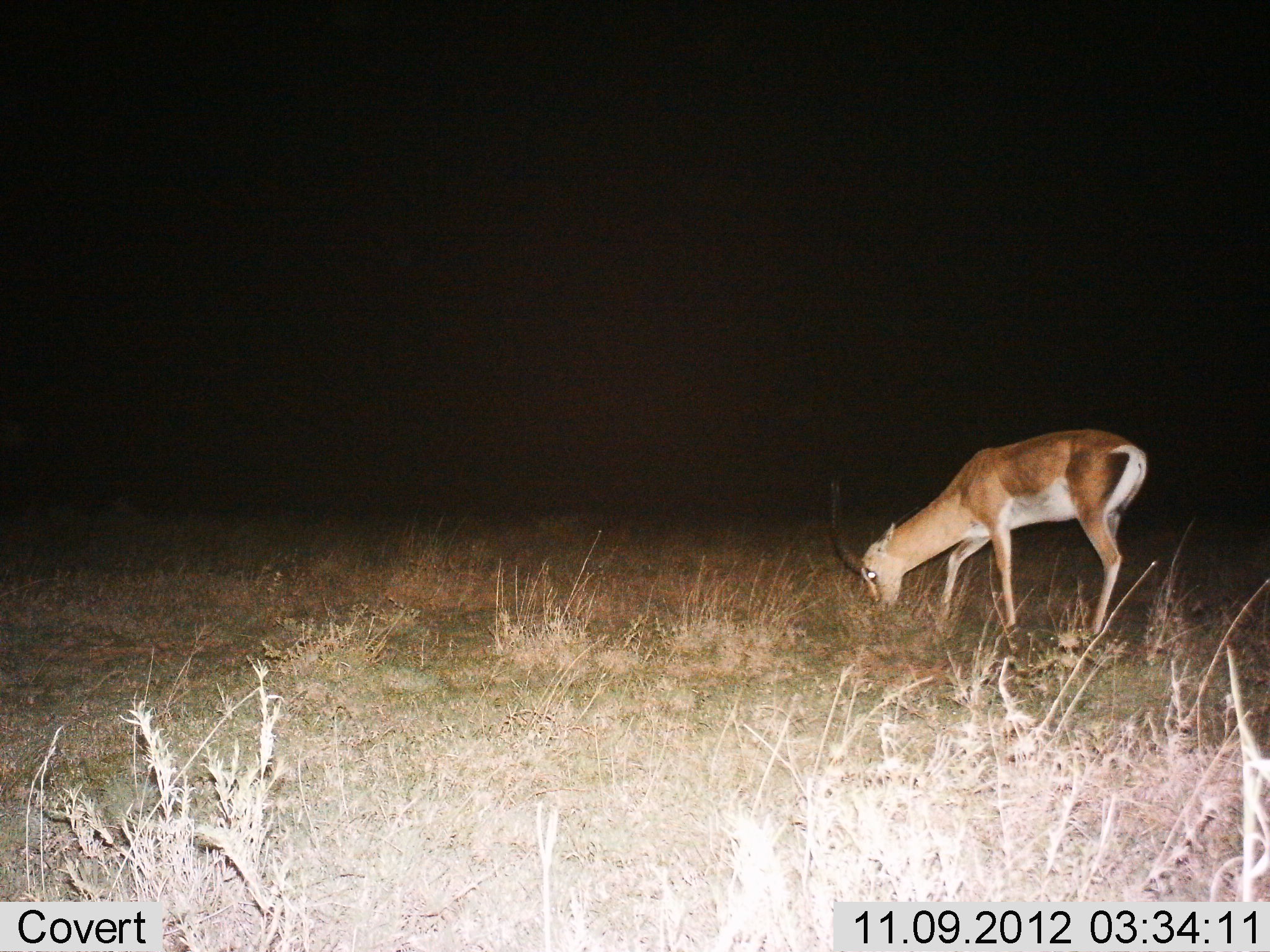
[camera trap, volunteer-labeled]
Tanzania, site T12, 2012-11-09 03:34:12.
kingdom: Animalia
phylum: Chordata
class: Mammalia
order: Artiodactyla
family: Bovidae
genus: Nanger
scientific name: Nanger granti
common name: grant's gazelle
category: gazellegrants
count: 1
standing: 30%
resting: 0%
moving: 0%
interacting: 0%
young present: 0%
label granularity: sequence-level